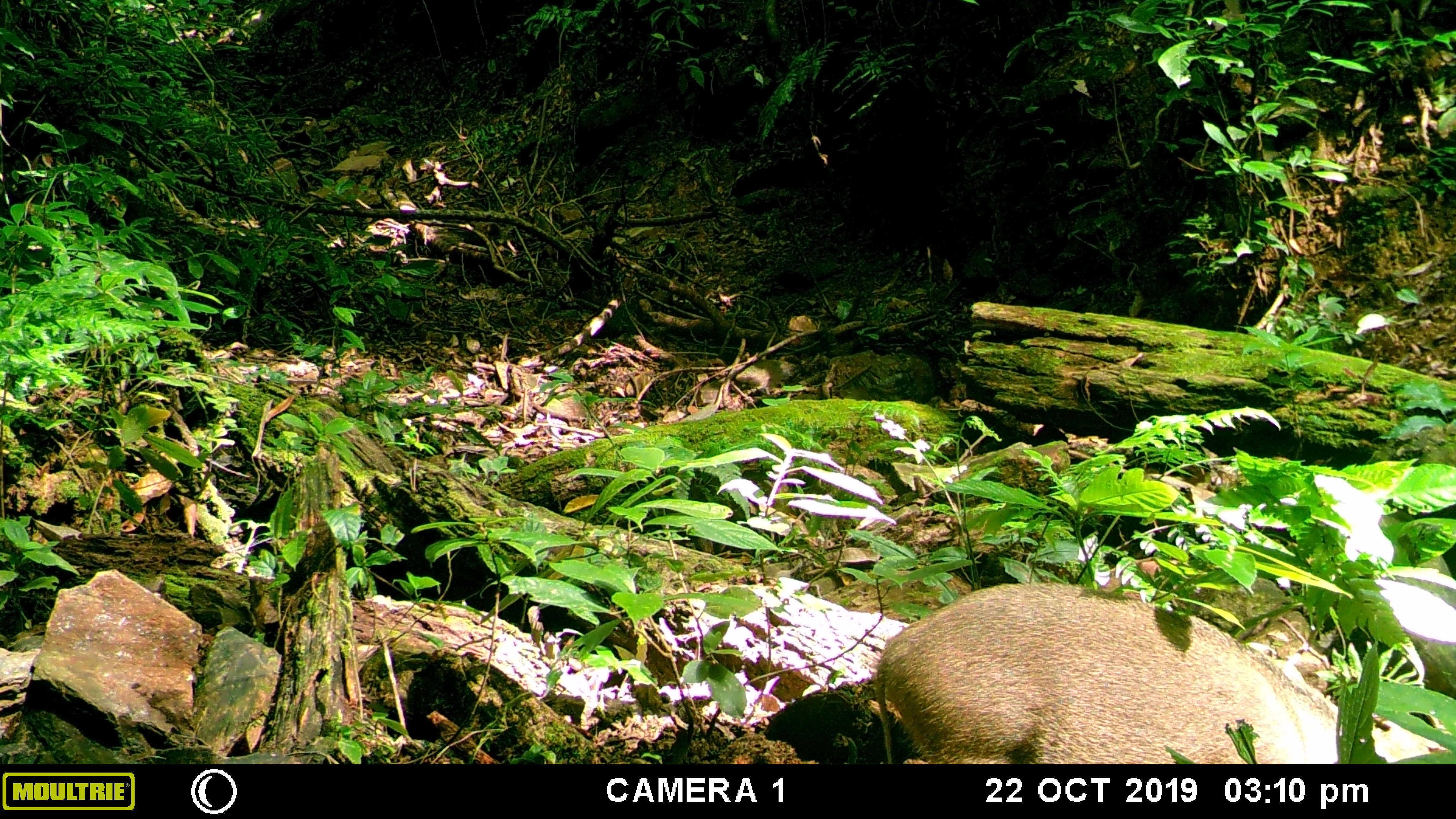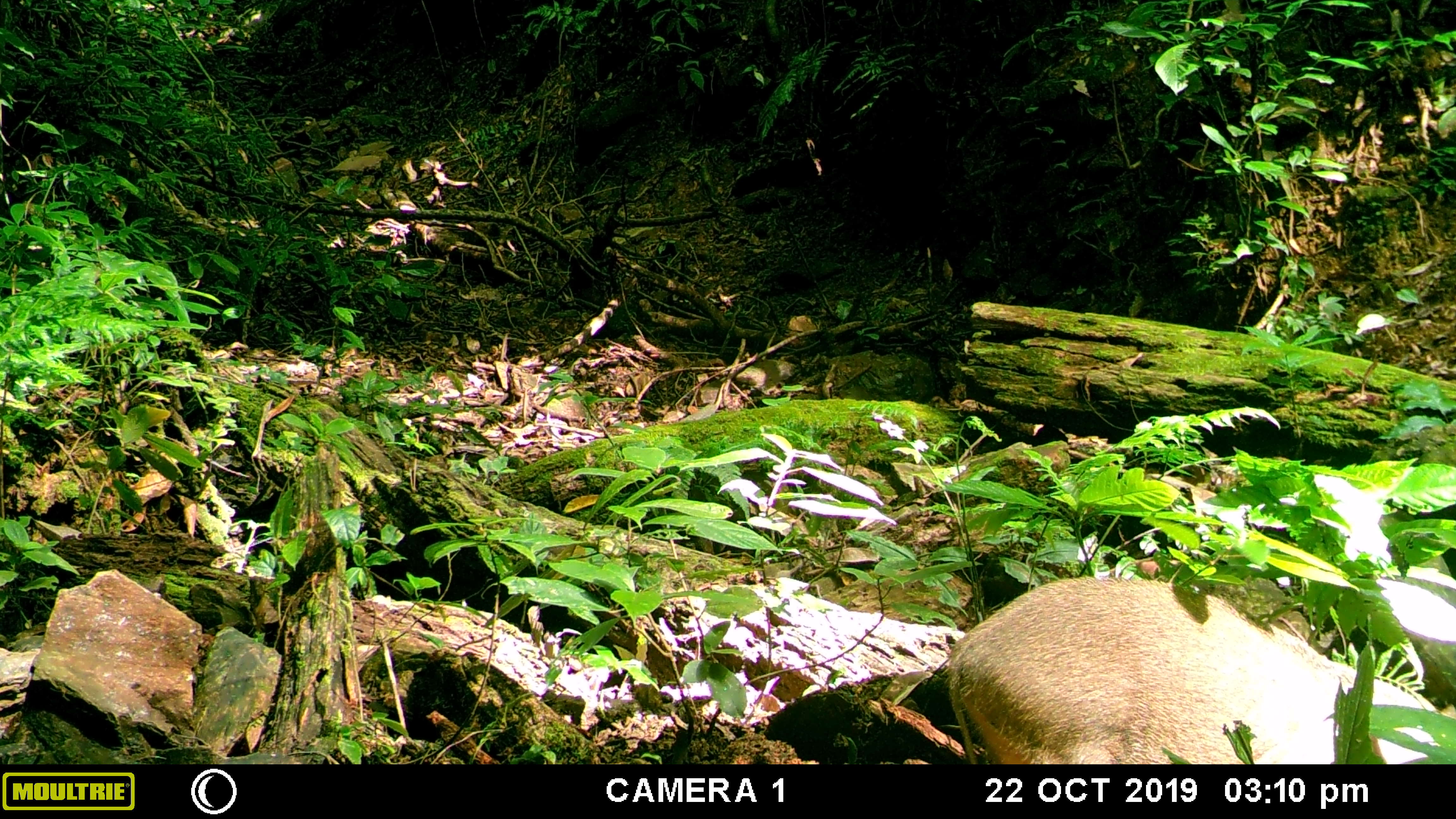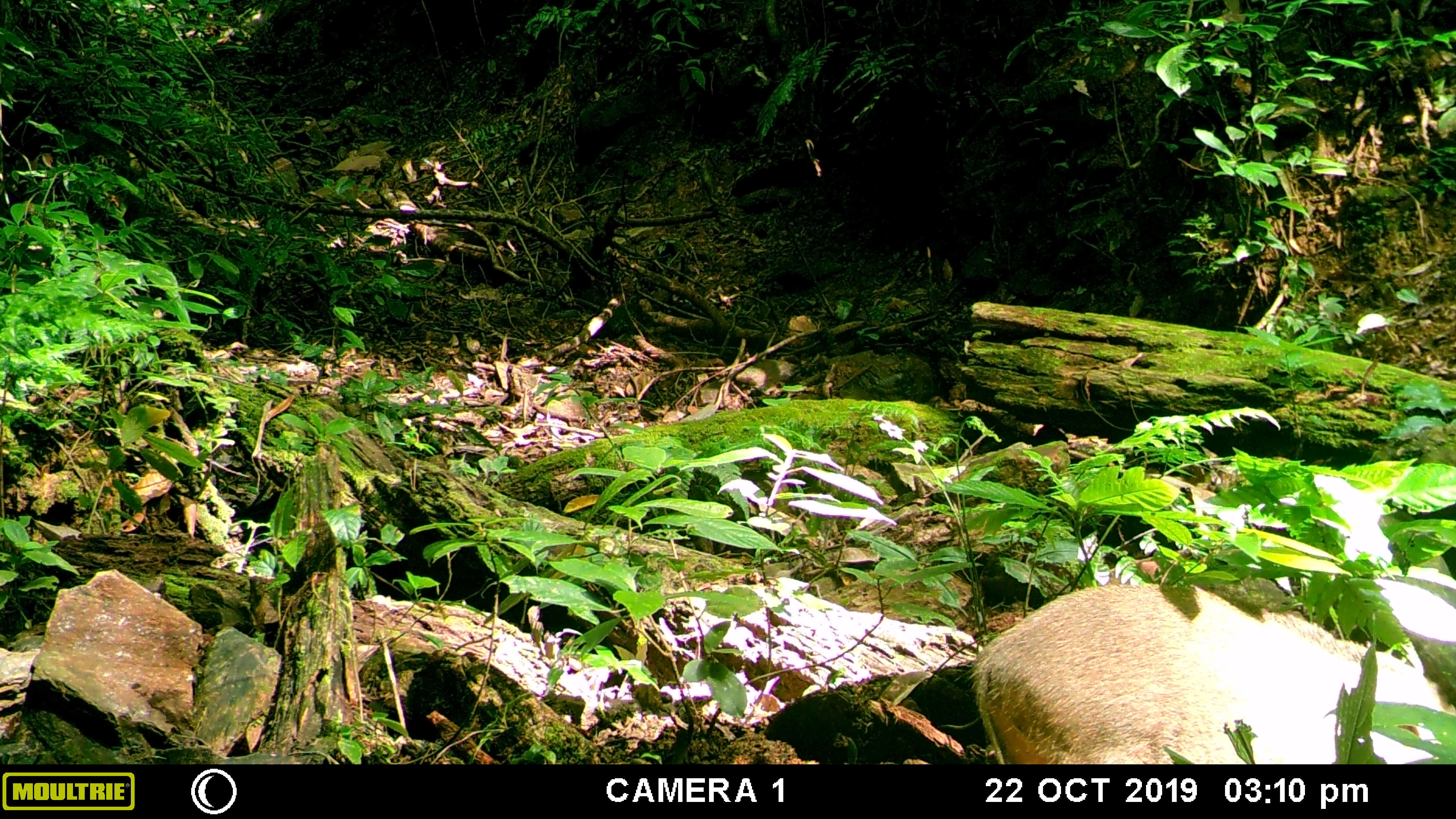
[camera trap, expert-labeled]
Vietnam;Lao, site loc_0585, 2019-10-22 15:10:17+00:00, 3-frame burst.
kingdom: Animalia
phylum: Chordata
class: Mammalia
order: Artiodactyla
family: Suidae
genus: Sus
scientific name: Sus scrofa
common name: eurasian wild pig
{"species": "eurasian wild pig (Sus scrofa)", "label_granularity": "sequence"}